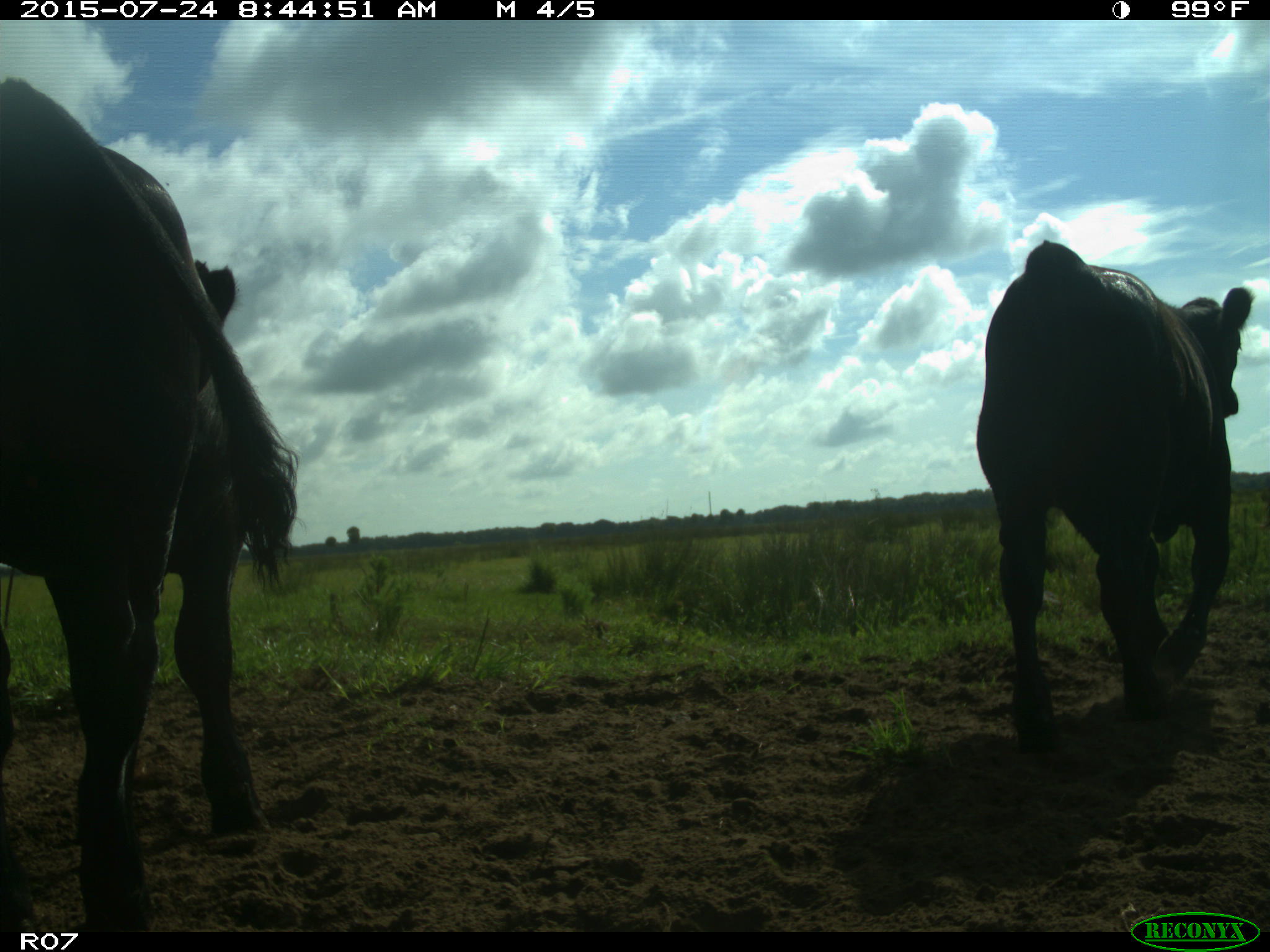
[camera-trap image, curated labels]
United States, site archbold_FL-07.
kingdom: Animalia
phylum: Chordata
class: Mammalia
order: Artiodactyla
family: Bovidae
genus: Bos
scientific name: Bos taurus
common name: domestic cow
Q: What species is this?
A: Bos taurus (domestic cow).